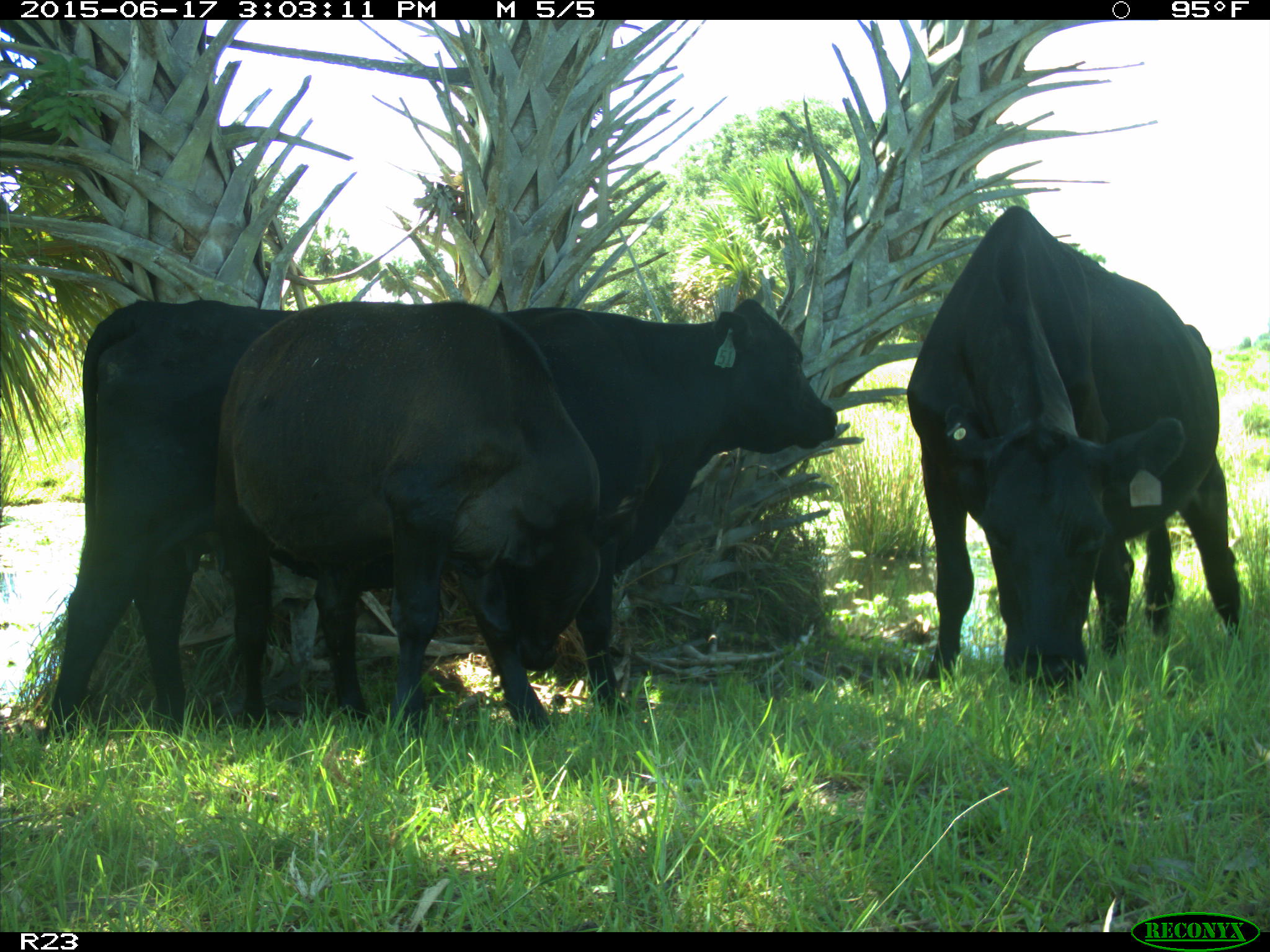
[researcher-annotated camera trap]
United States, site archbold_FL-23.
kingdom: Animalia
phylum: Chordata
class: Mammalia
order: Artiodactyla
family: Bovidae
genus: Bos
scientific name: Bos taurus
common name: domestic cow